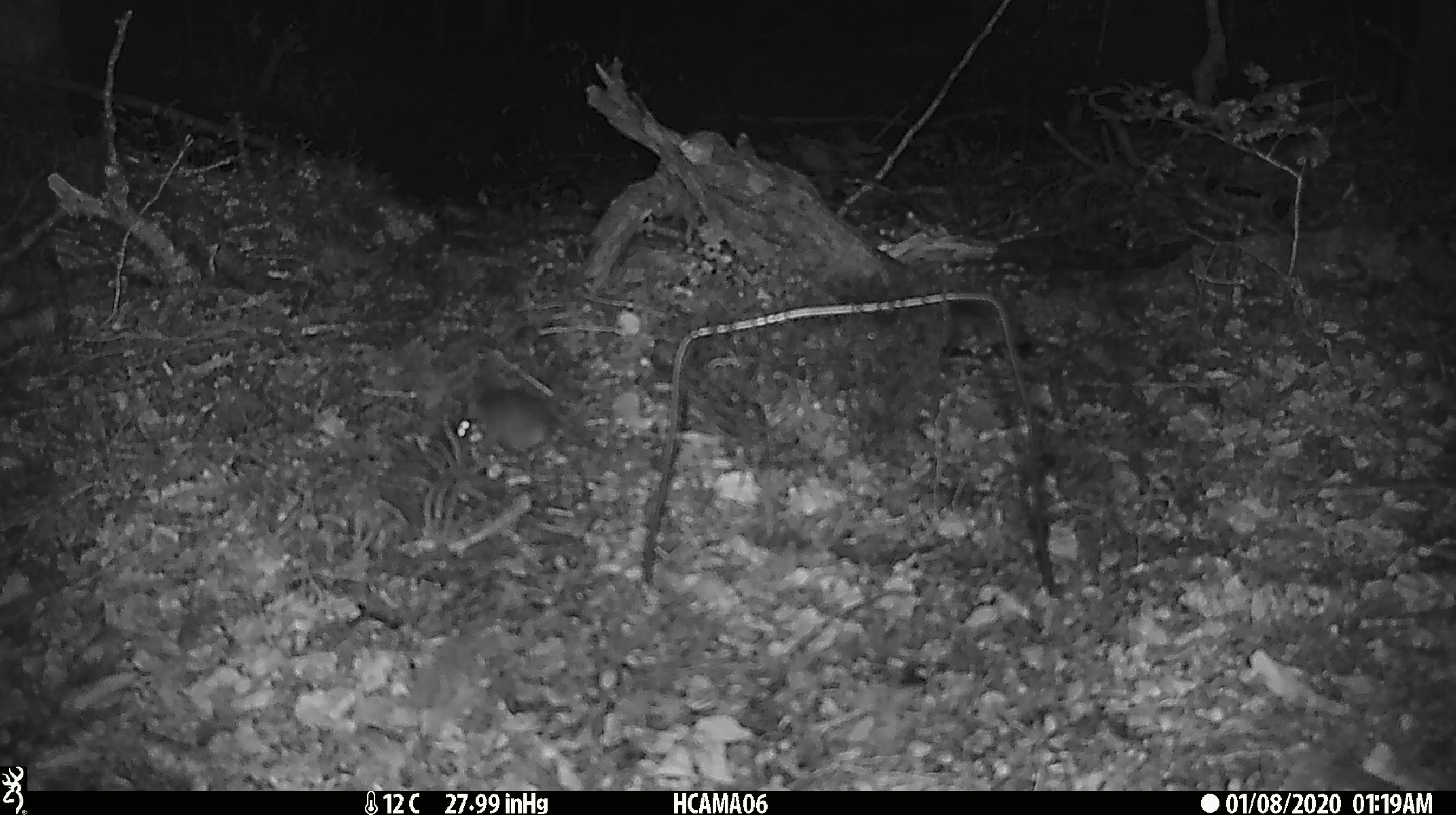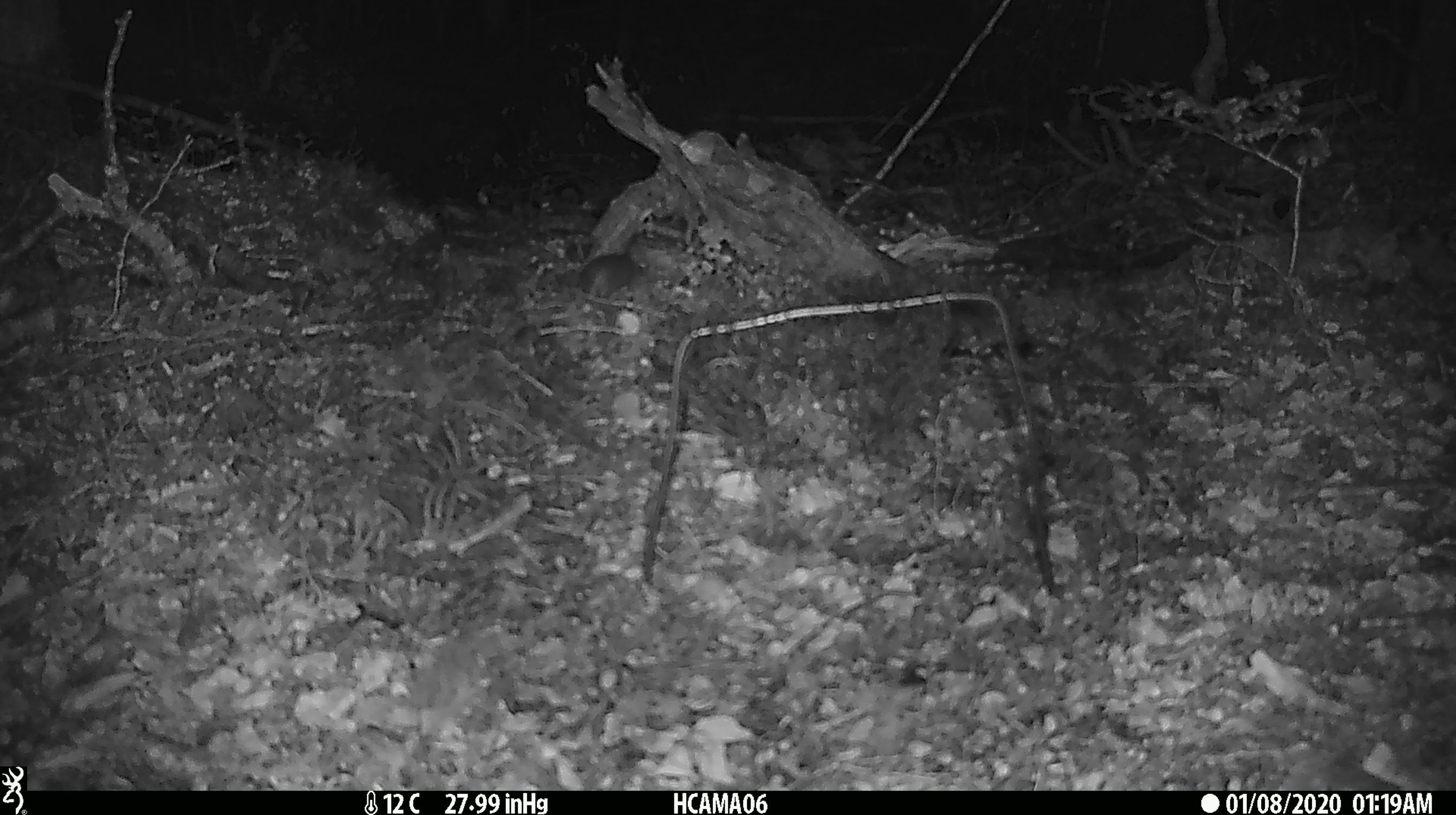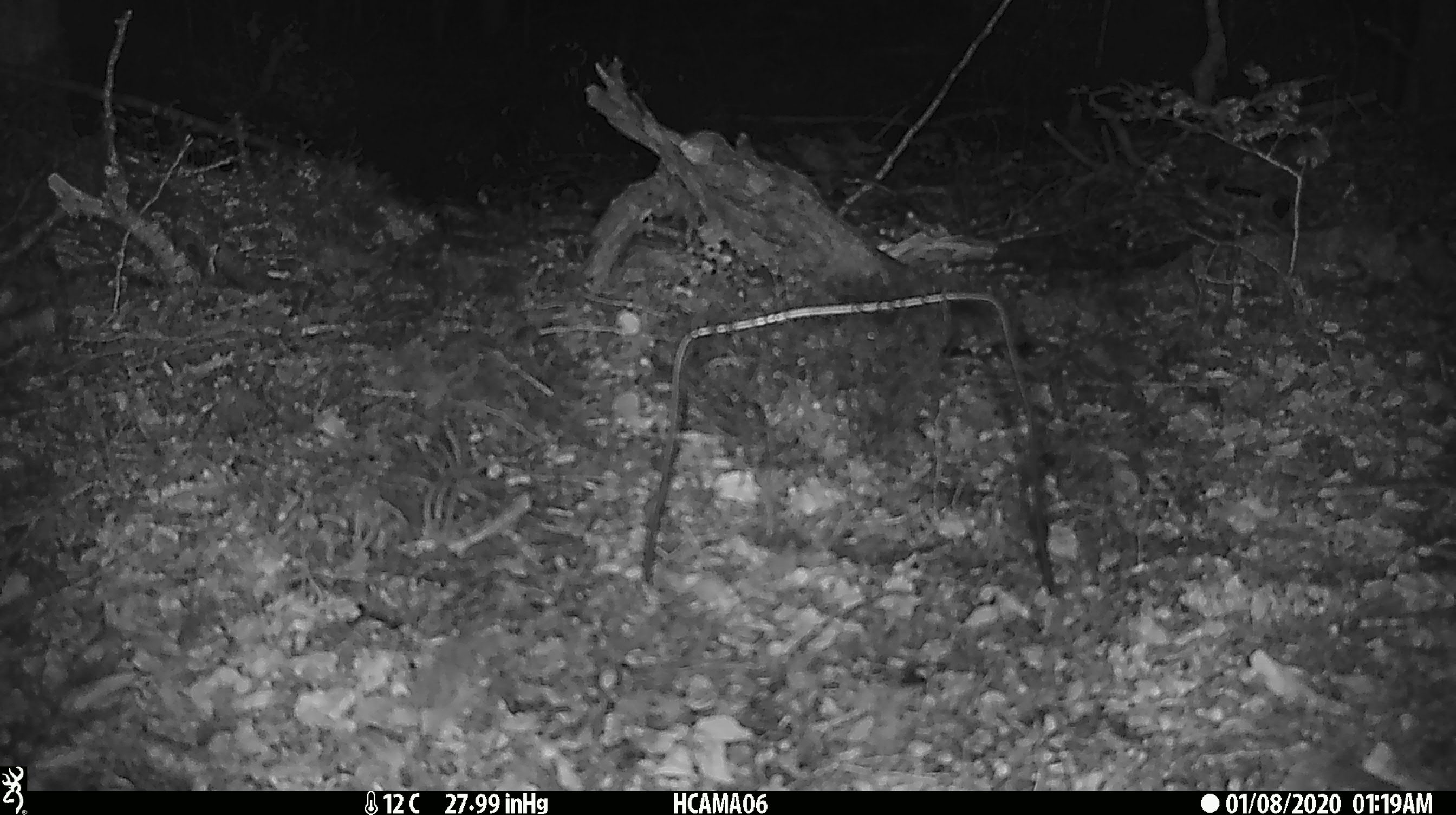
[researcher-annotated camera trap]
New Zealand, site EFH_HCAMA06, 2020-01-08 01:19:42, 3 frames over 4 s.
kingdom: Animalia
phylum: Chordata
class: Mammalia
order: Rodentia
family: Muridae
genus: Mus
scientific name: Mus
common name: mouse